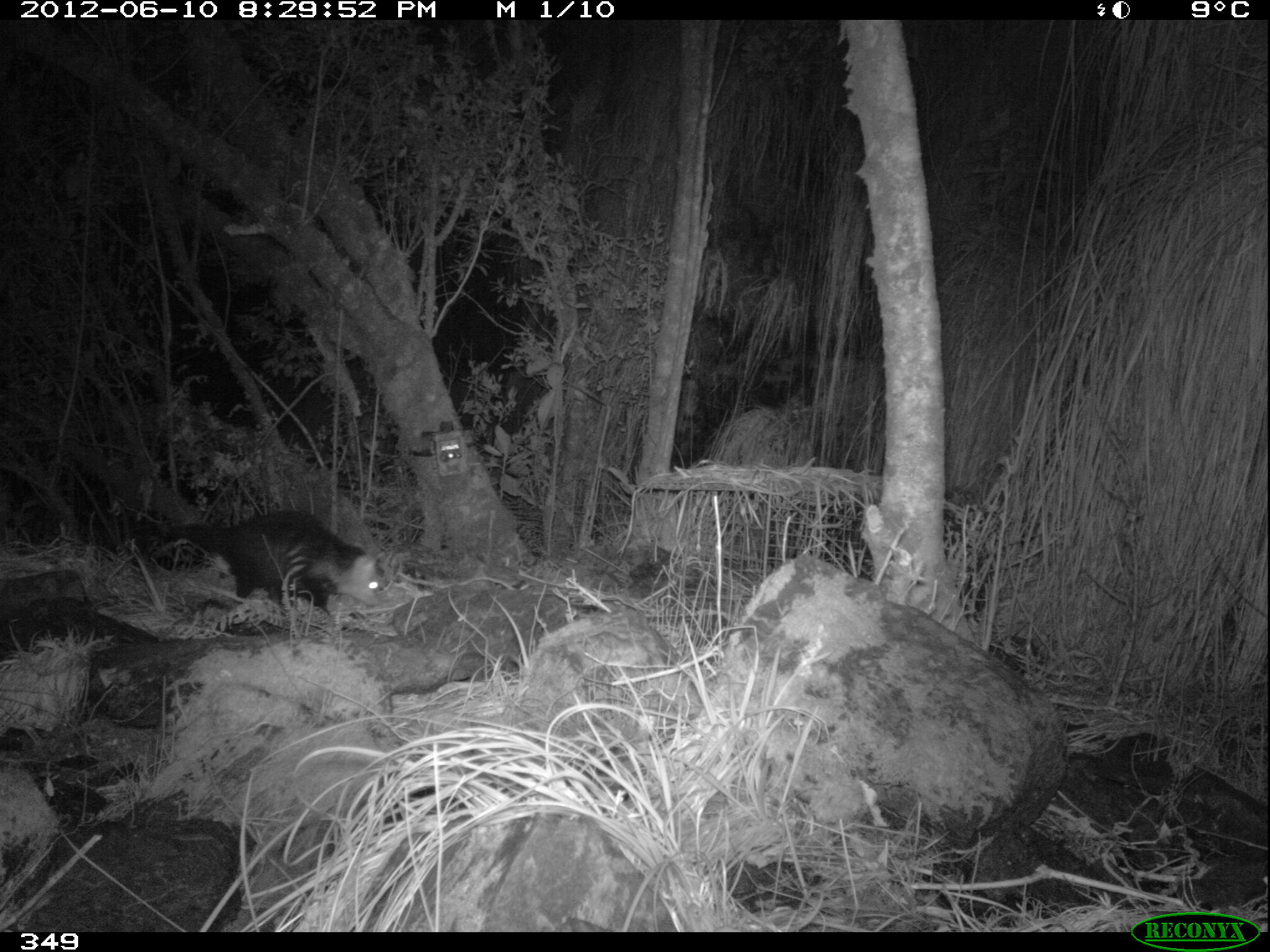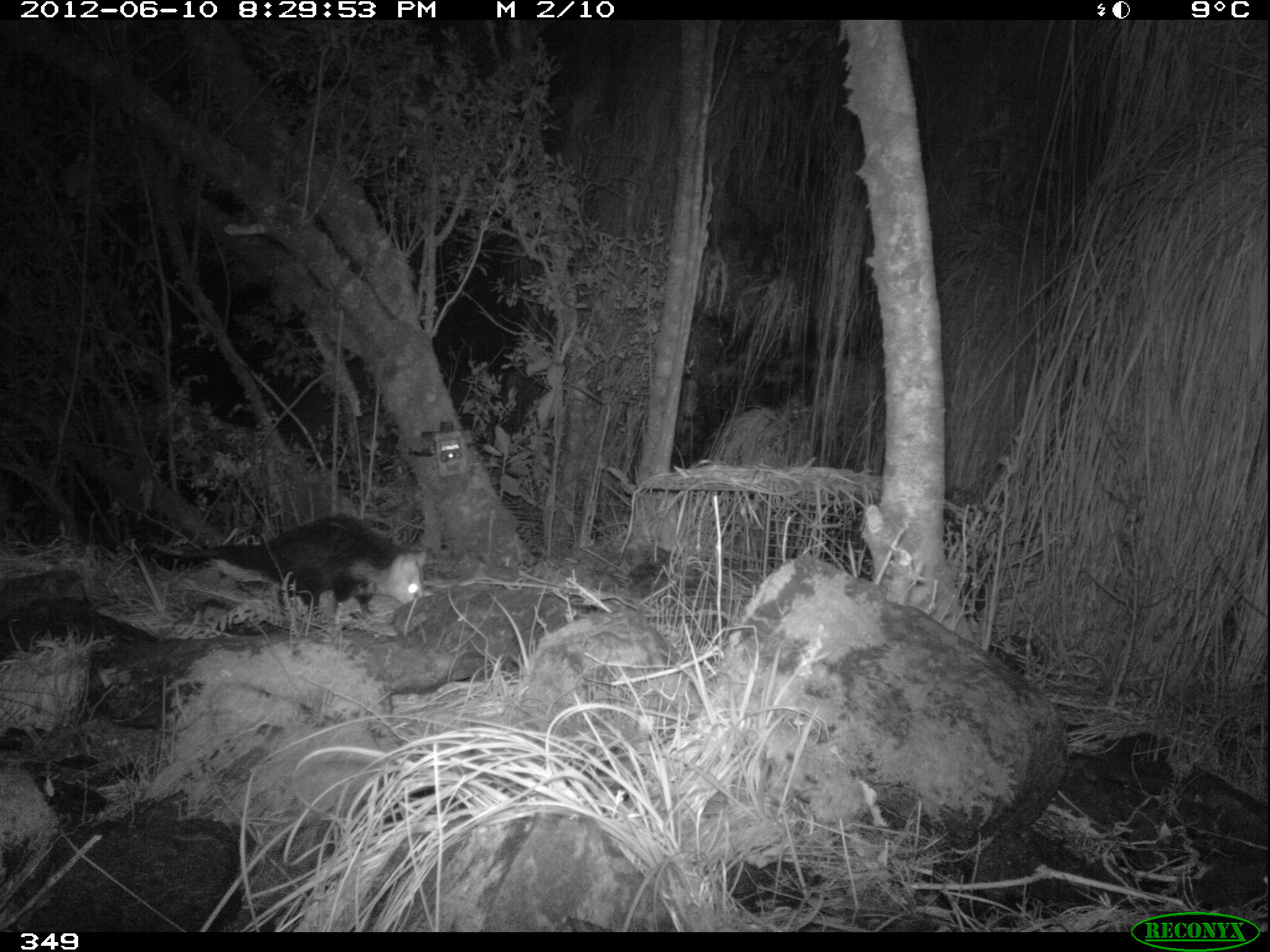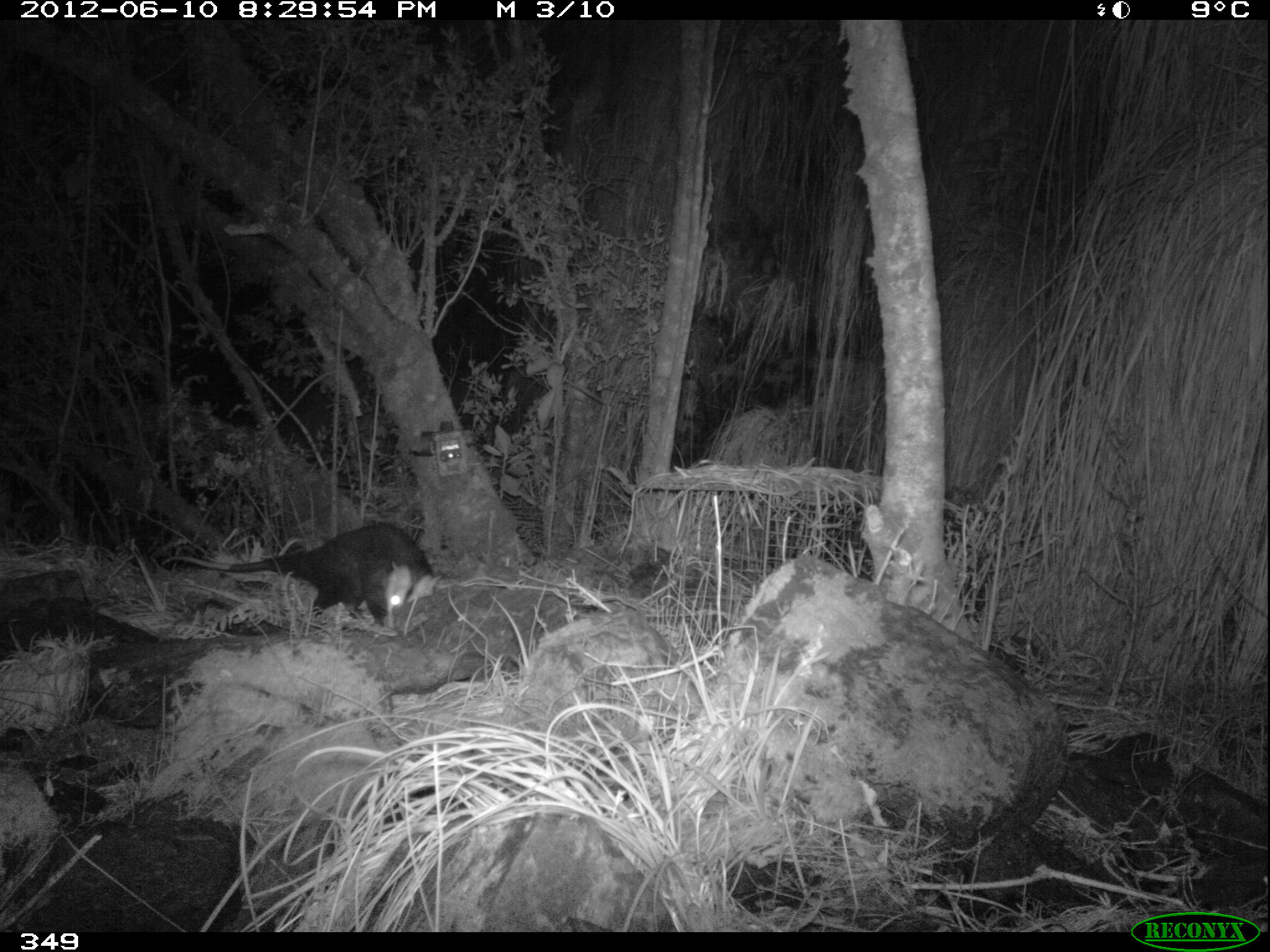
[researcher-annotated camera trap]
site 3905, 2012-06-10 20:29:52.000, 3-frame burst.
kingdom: Animalia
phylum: Chordata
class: Mammalia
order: Didelphimorphia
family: Didelphidae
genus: Didelphis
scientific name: Didelphis pernigra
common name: andean white-eared opossum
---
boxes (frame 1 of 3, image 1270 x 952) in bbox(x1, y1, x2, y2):
didelphis pernigra: bbox(157, 508, 387, 618)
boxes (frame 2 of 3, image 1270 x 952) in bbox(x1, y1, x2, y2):
didelphis pernigra: bbox(150, 512, 430, 626)